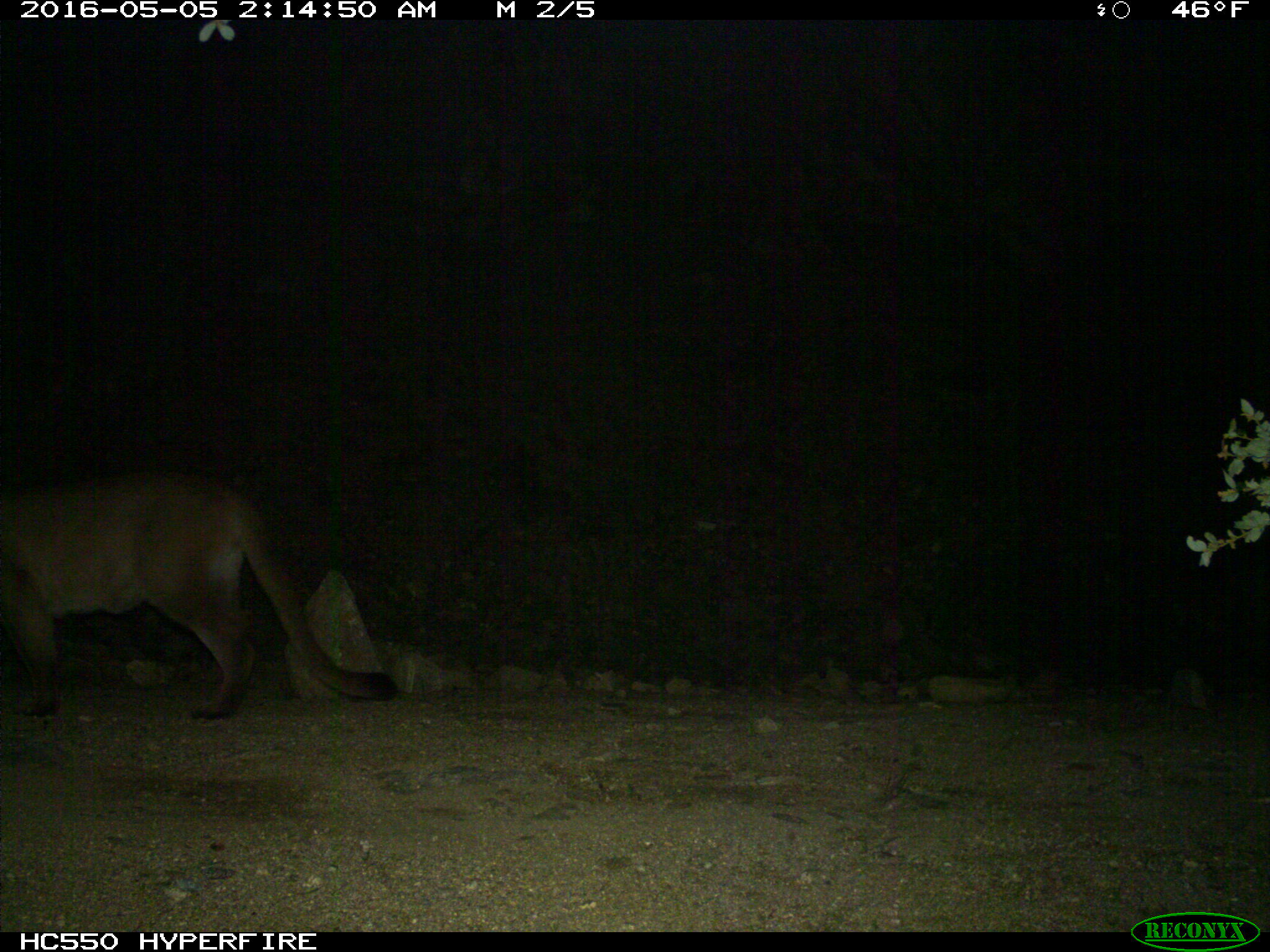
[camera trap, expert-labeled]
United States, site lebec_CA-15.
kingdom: Animalia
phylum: Chordata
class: Mammalia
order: Carnivora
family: Felidae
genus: Puma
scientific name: Puma concolor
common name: mountain lion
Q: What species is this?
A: Puma concolor (mountain lion).